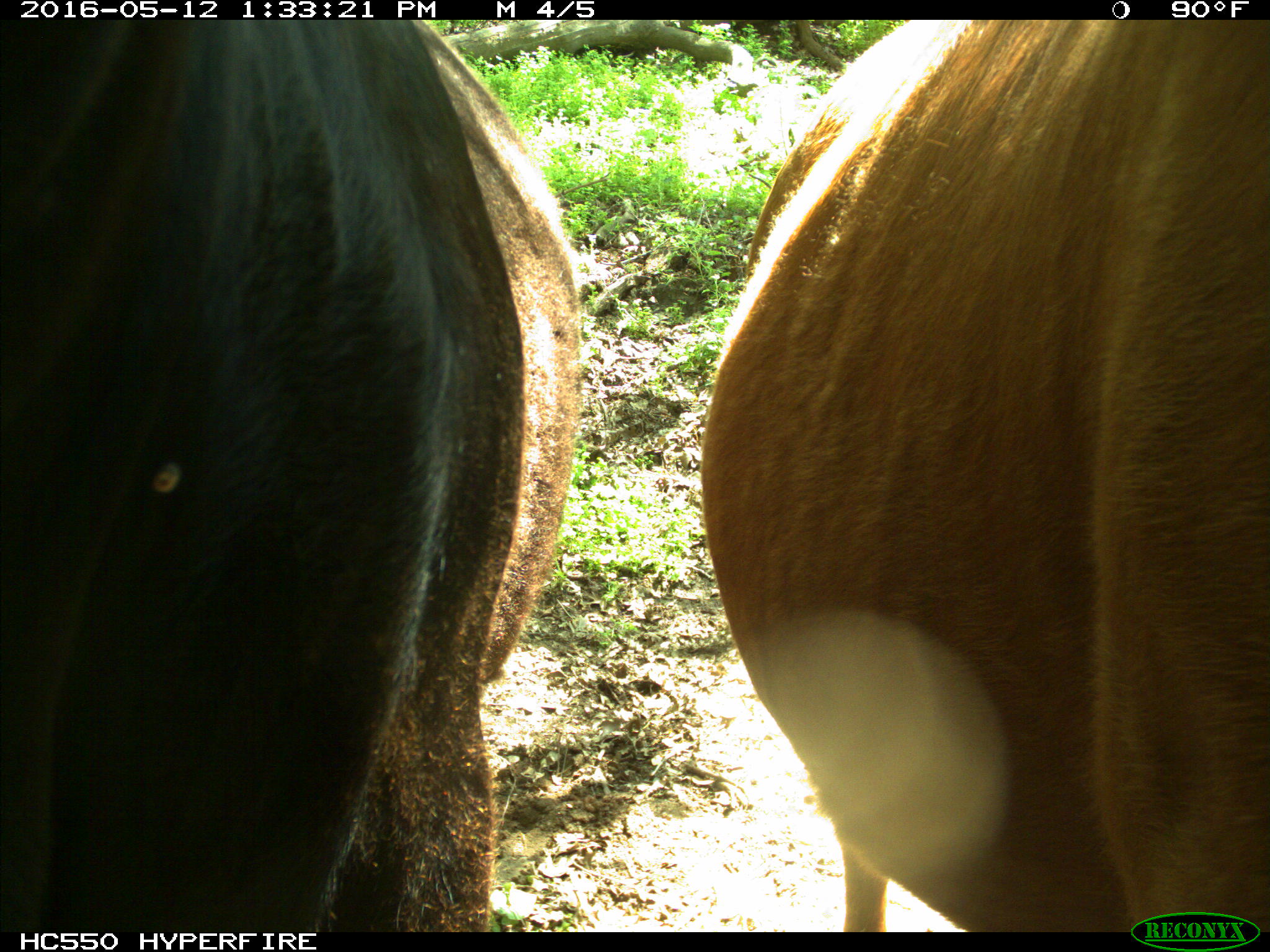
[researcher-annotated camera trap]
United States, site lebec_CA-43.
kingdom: Animalia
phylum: Chordata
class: Mammalia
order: Artiodactyla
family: Bovidae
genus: Bos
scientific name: Bos taurus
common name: domestic cow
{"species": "Bos taurus (domestic cow)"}